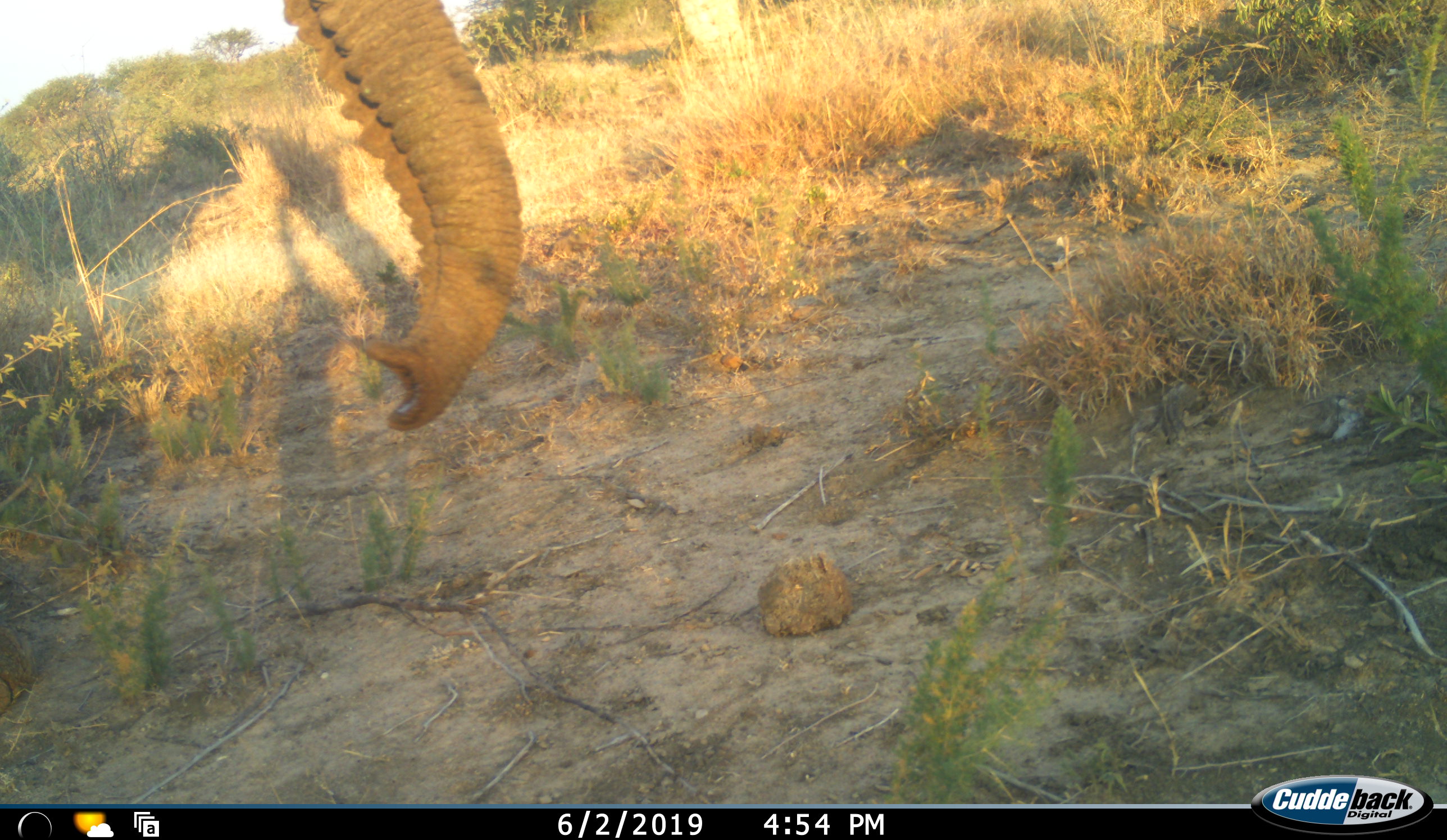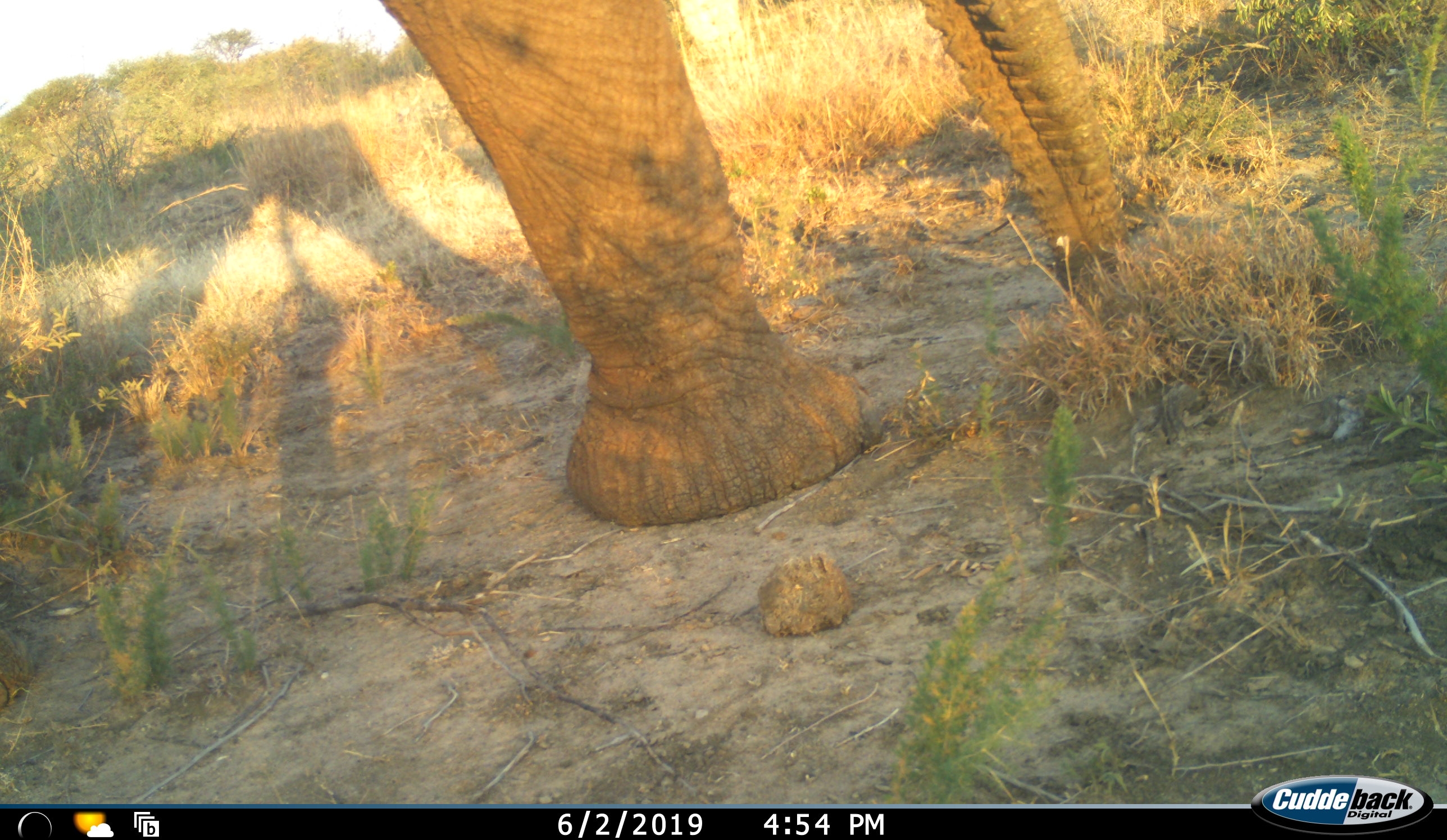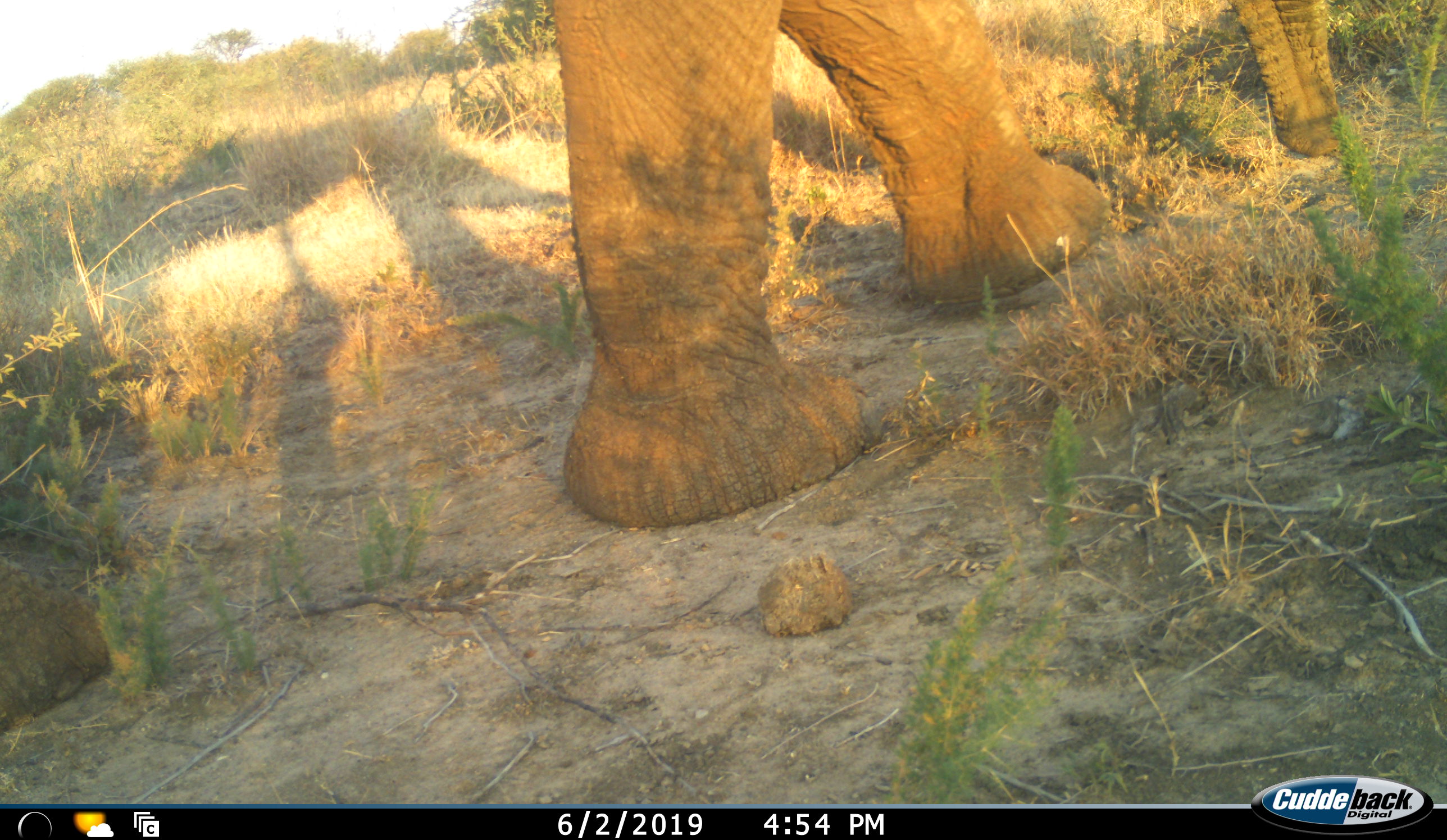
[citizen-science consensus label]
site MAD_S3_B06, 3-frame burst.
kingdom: Animalia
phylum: Chordata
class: Mammalia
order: Proboscidea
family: Elephantidae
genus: Loxodonta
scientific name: Loxodonta africana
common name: african bush elephant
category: elephant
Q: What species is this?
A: Elephant (african bush elephant) (Loxodonta africana).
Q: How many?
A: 1.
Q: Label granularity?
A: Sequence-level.